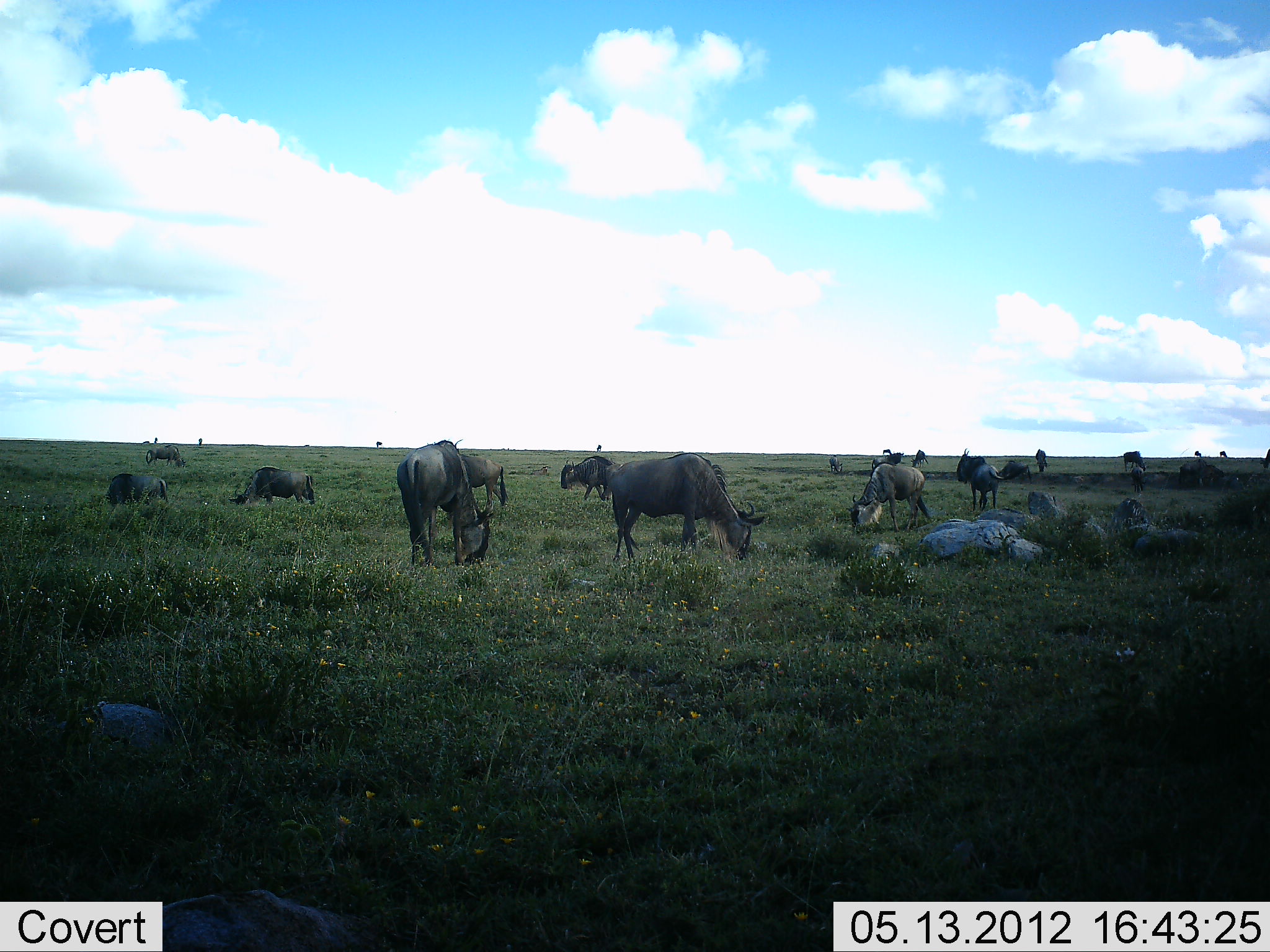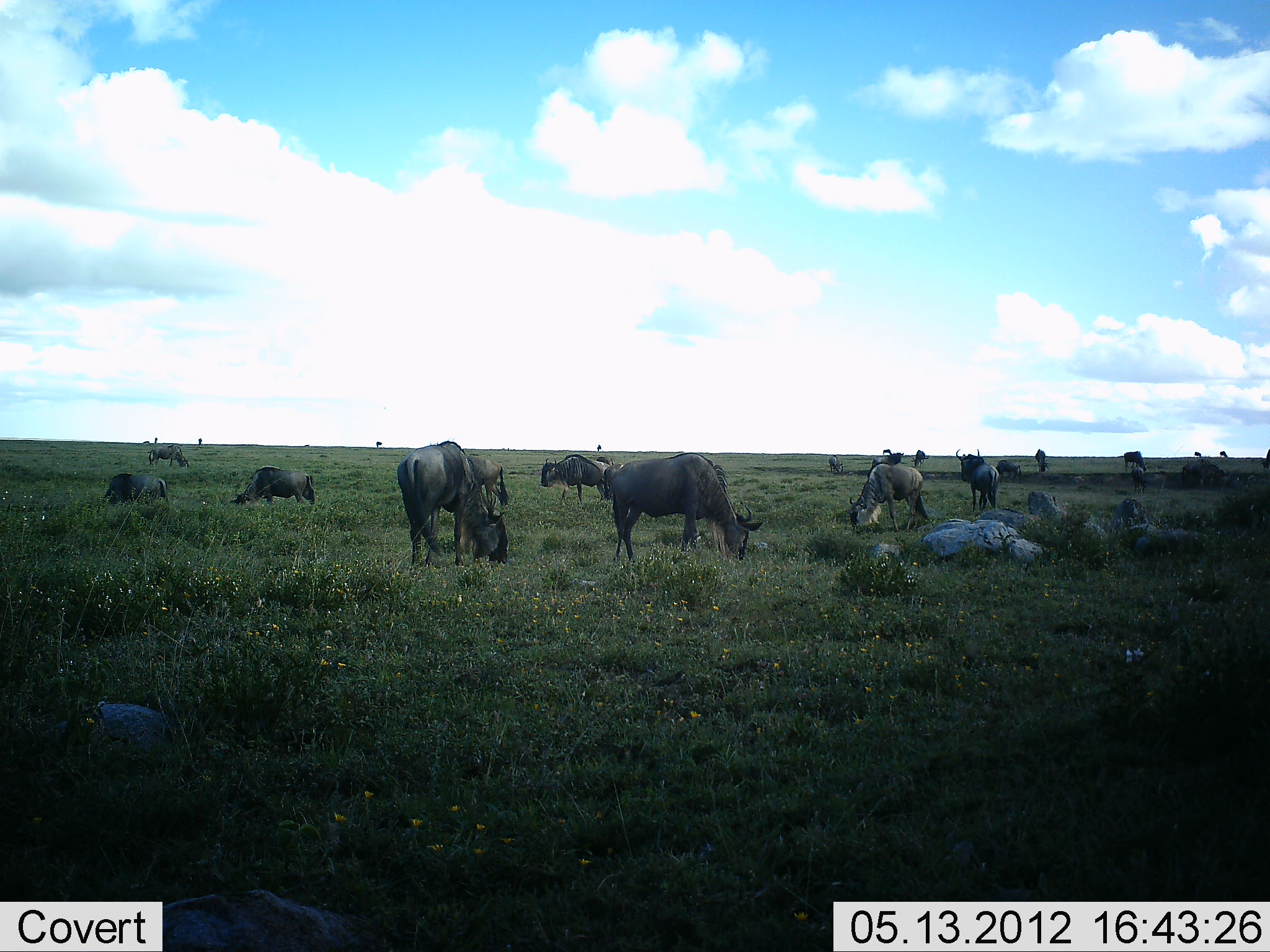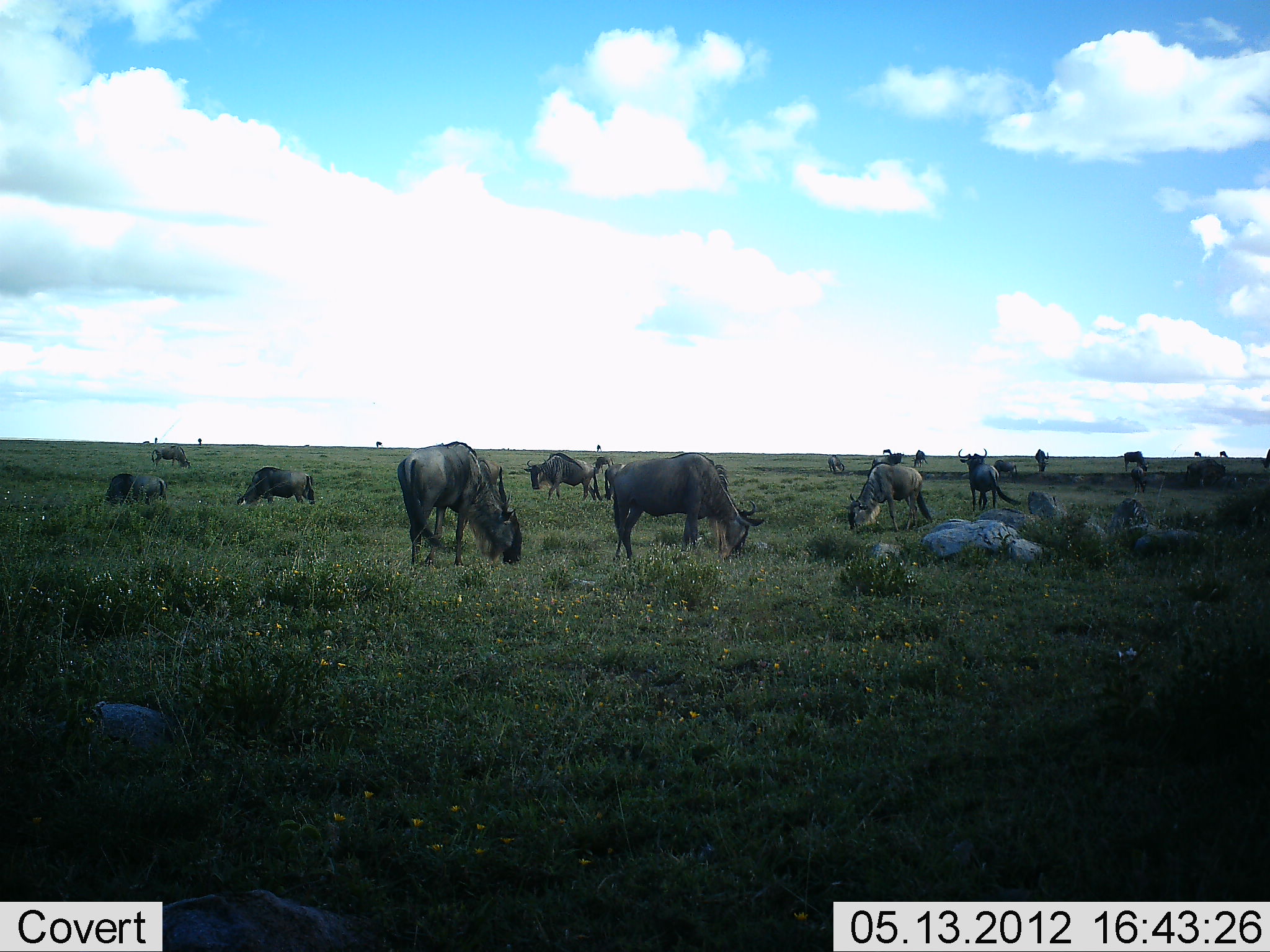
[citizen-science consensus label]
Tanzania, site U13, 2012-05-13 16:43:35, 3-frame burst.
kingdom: Animalia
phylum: Chordata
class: Mammalia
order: Artiodactyla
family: Bovidae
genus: Connochaetes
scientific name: Connochaetes taurinus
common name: blue wildebeest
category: wildebeest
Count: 11-50.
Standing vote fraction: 90%.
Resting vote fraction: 20%.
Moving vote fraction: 30%.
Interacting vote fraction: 0%.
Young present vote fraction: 0%.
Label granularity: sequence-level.